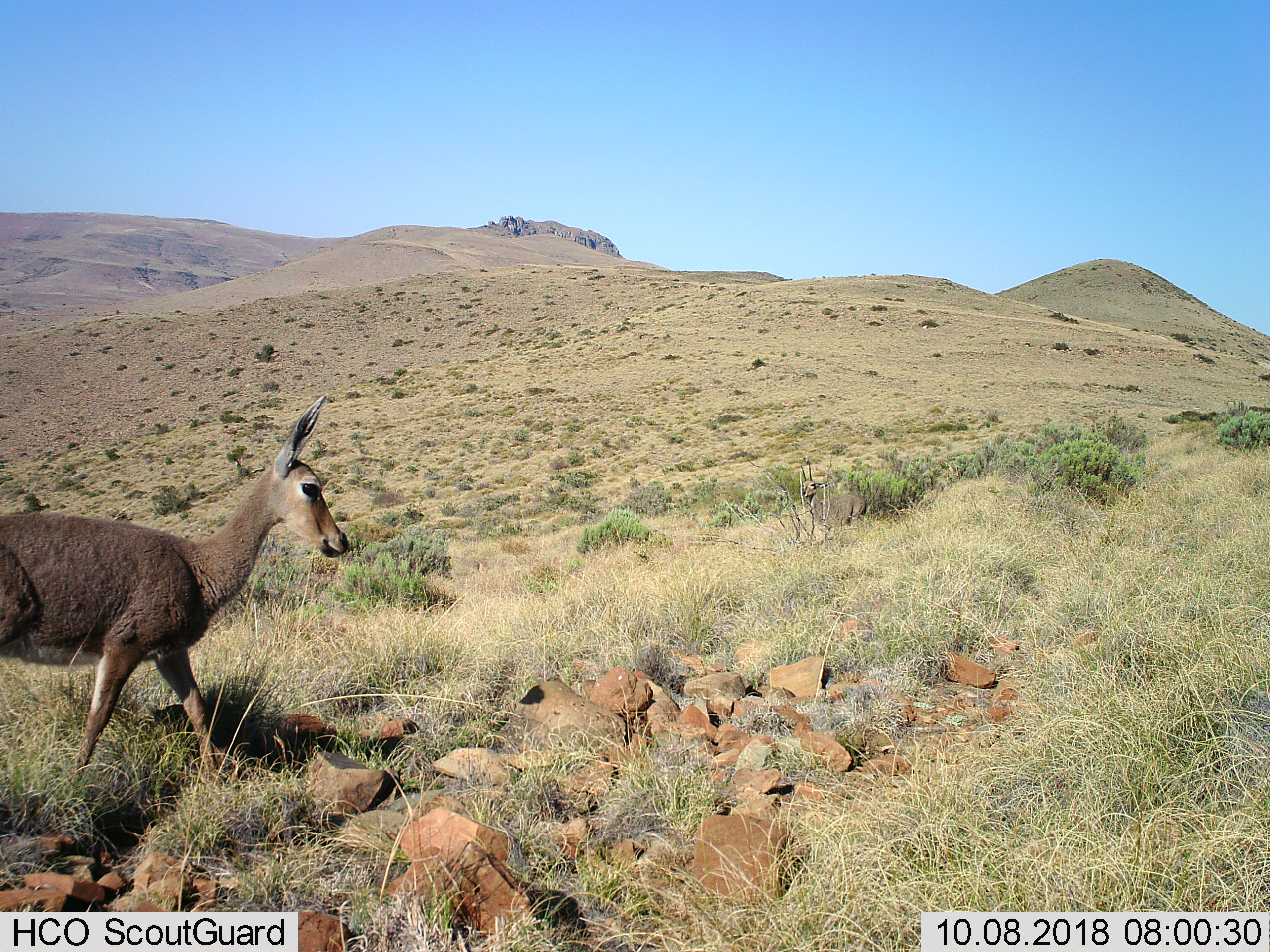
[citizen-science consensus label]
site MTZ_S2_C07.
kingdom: Animalia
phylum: Chordata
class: Mammalia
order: Artiodactyla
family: Bovidae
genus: Pelea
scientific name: Pelea capreolus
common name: grey rhebok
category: rhebokgrey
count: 1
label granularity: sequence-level